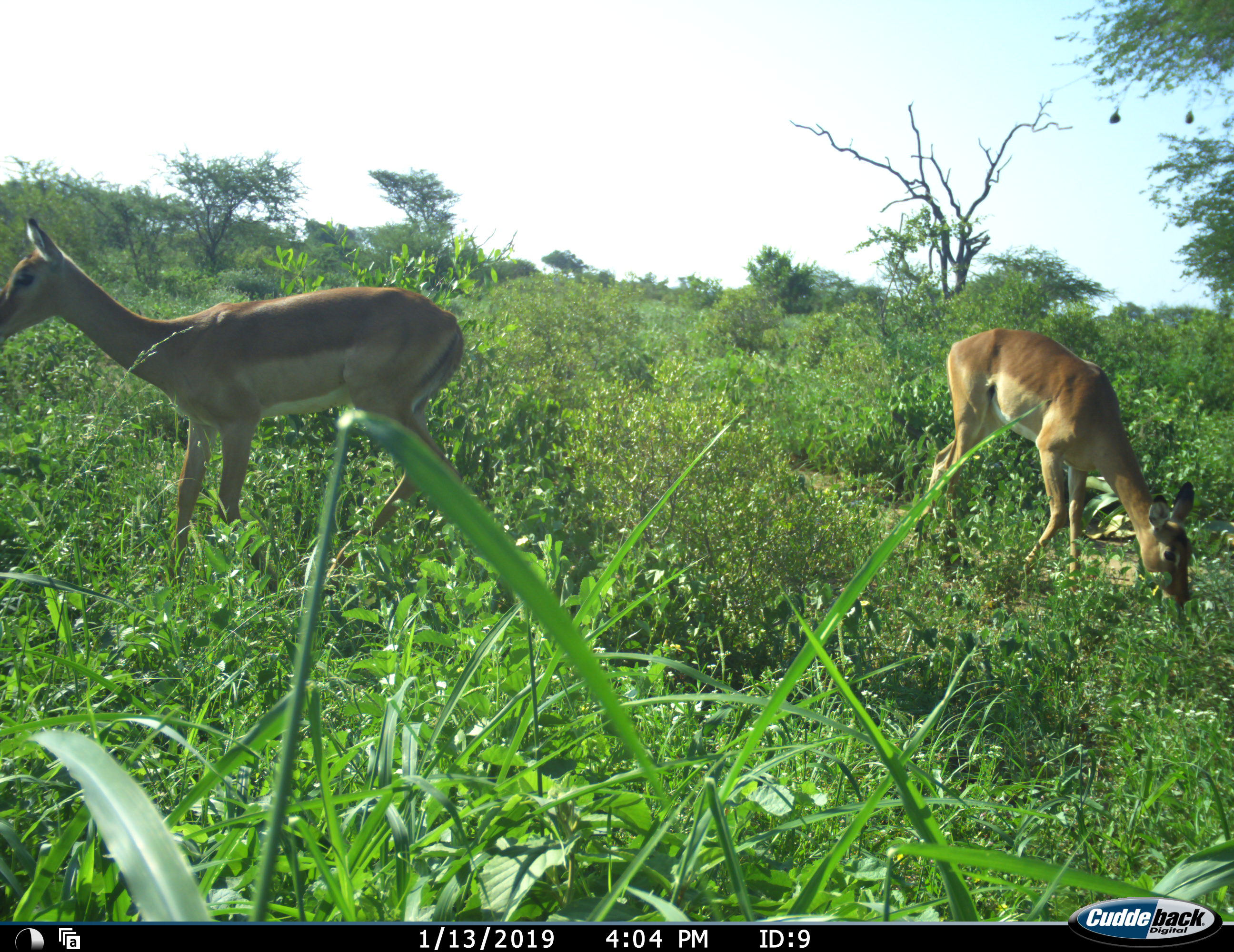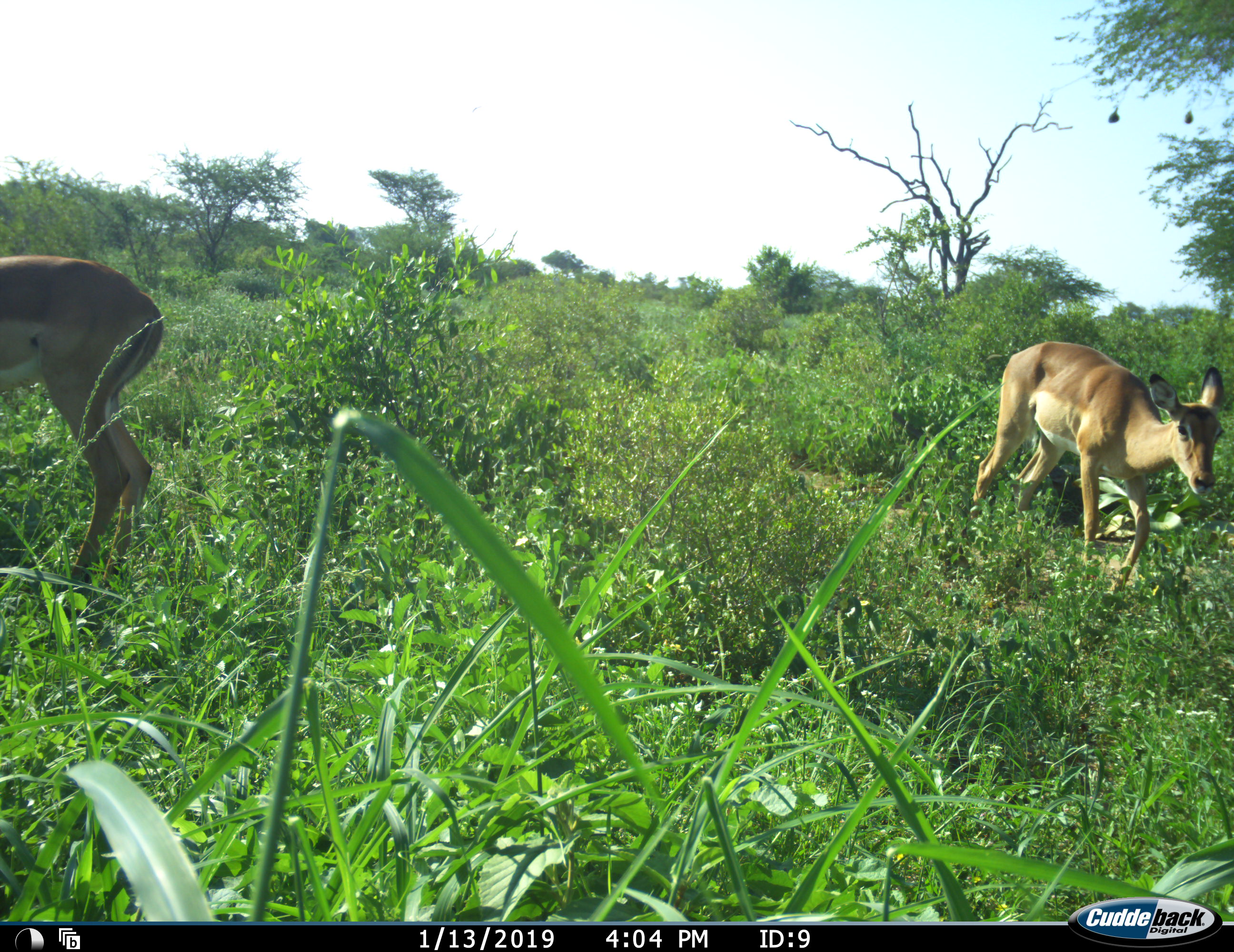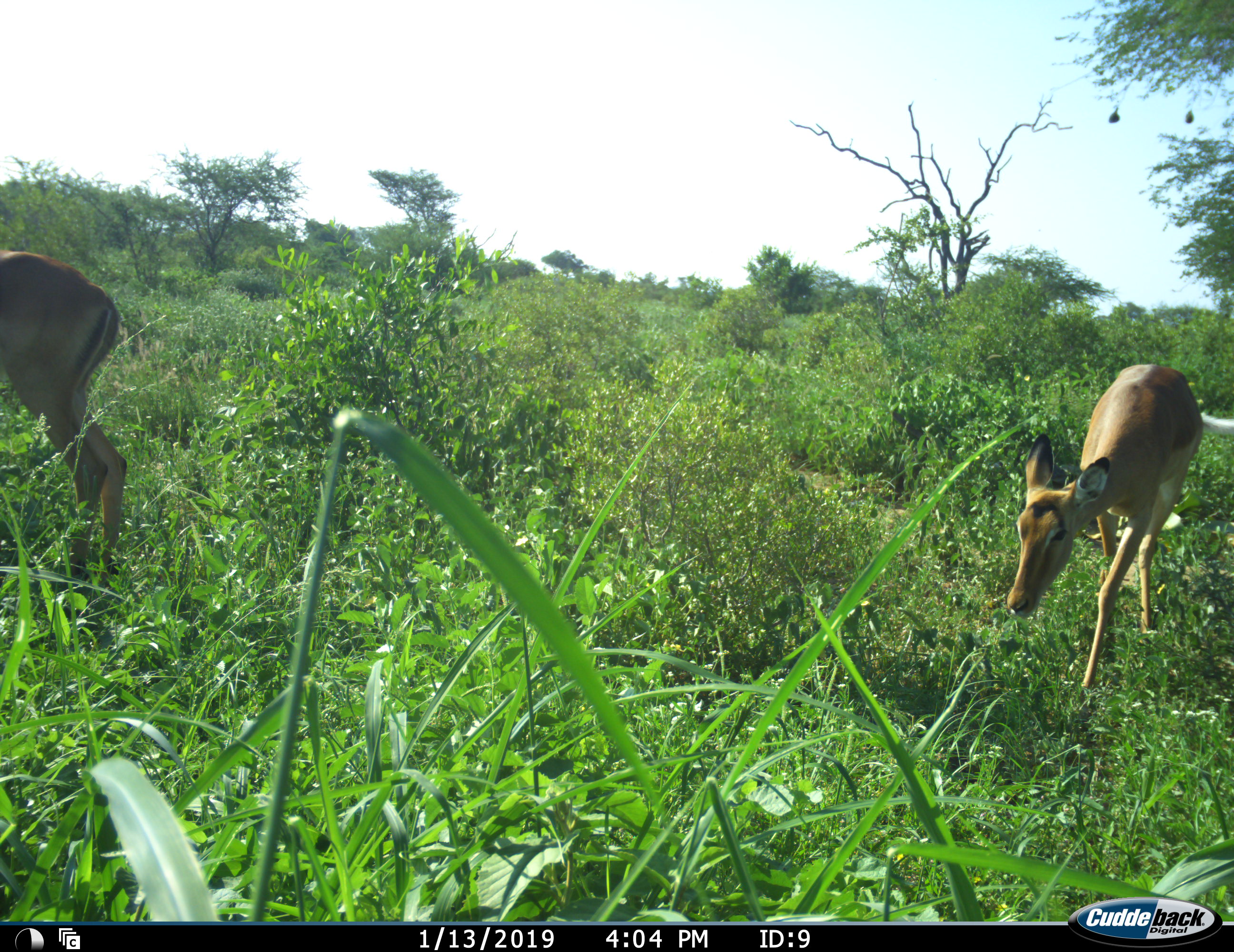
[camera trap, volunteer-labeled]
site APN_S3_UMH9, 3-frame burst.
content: unidentified animal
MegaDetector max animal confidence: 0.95